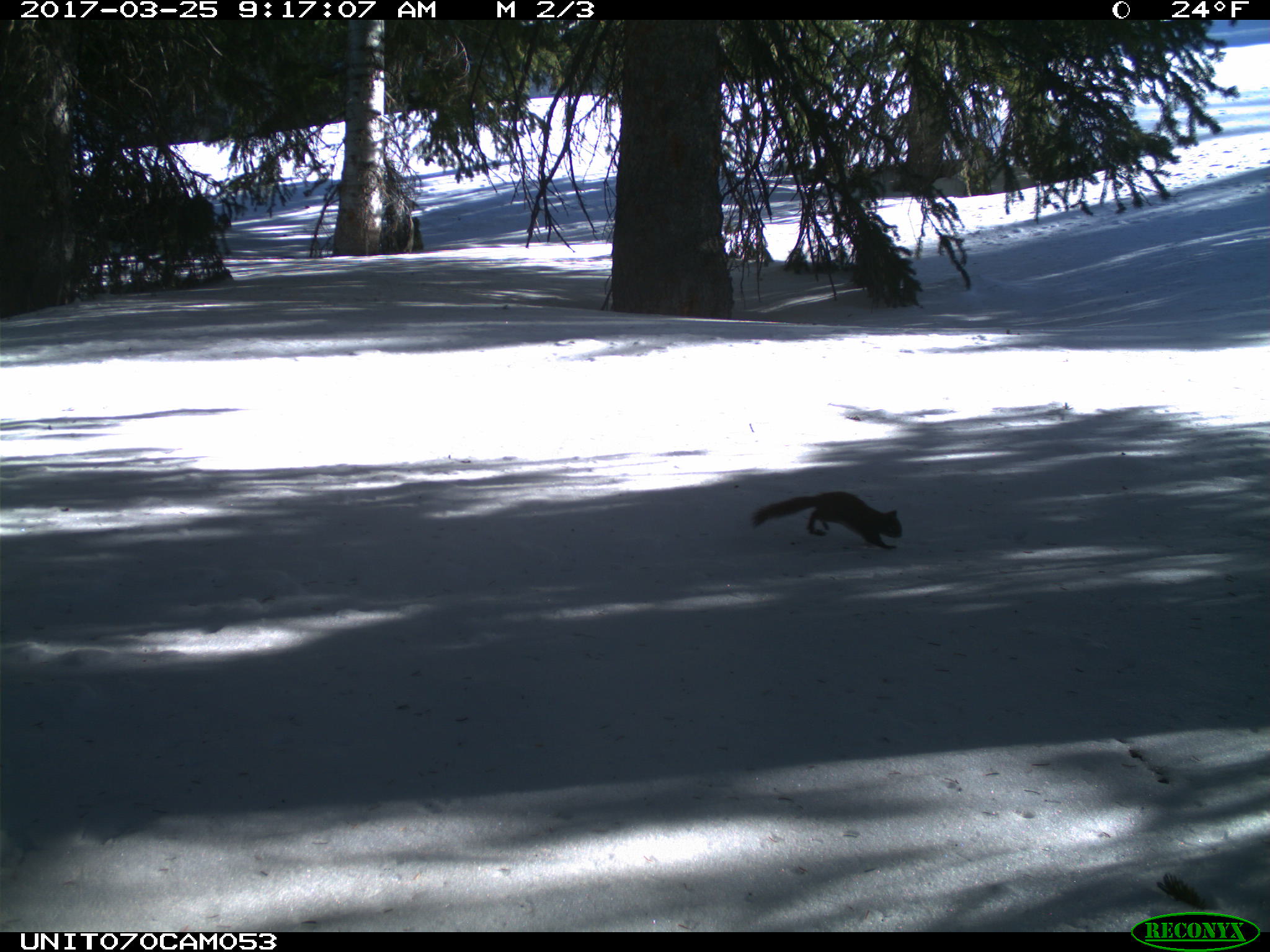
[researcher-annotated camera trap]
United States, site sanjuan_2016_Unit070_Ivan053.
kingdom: Animalia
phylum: Chordata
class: Mammalia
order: Rodentia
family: Sciuridae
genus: Tamiasciurus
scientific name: Tamiasciurus hudsonicus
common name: american red squirrel